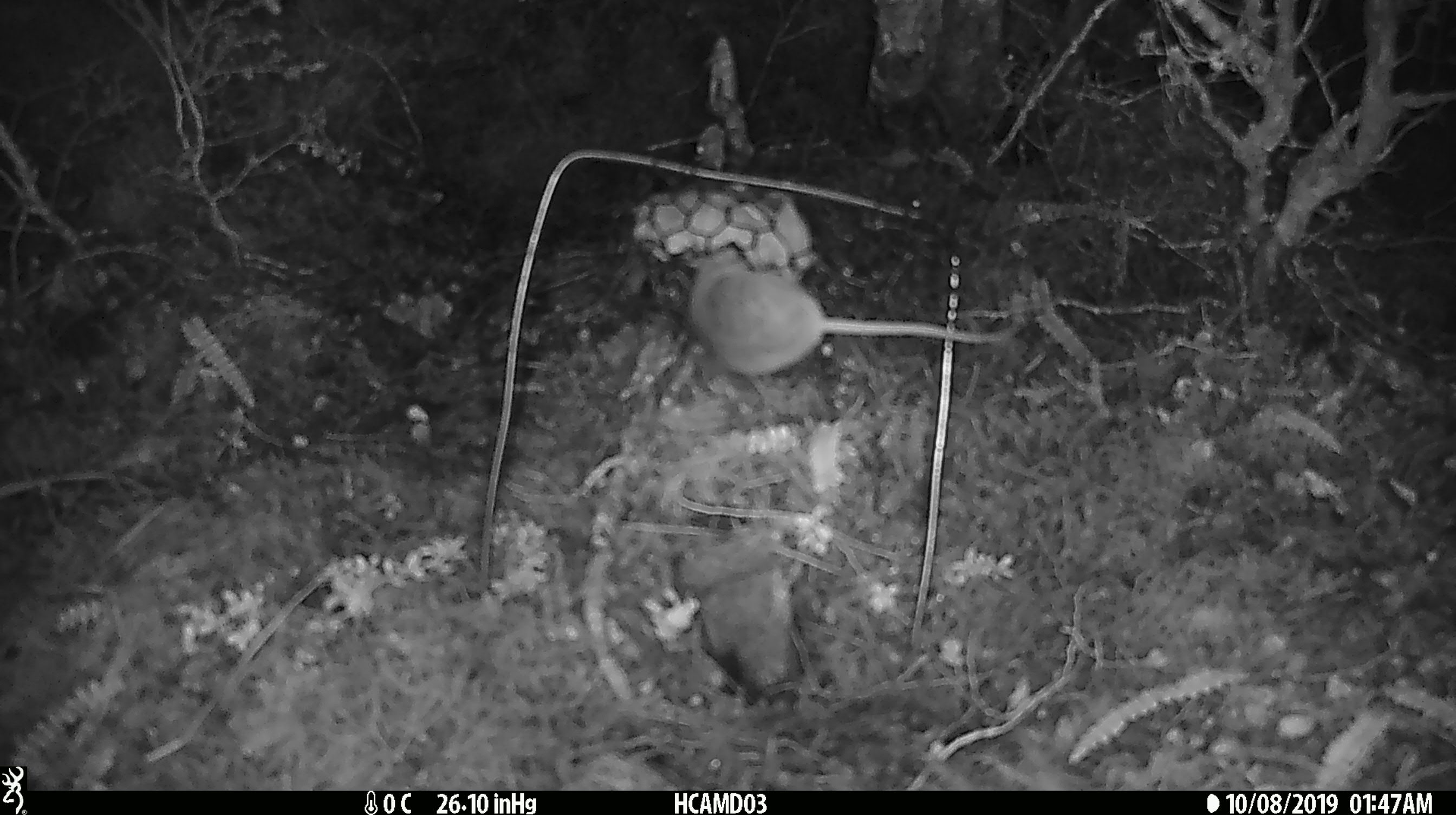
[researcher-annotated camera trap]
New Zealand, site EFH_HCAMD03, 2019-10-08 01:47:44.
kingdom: Animalia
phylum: Chordata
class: Mammalia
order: Rodentia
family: Muridae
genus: Mus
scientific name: Mus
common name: mouse